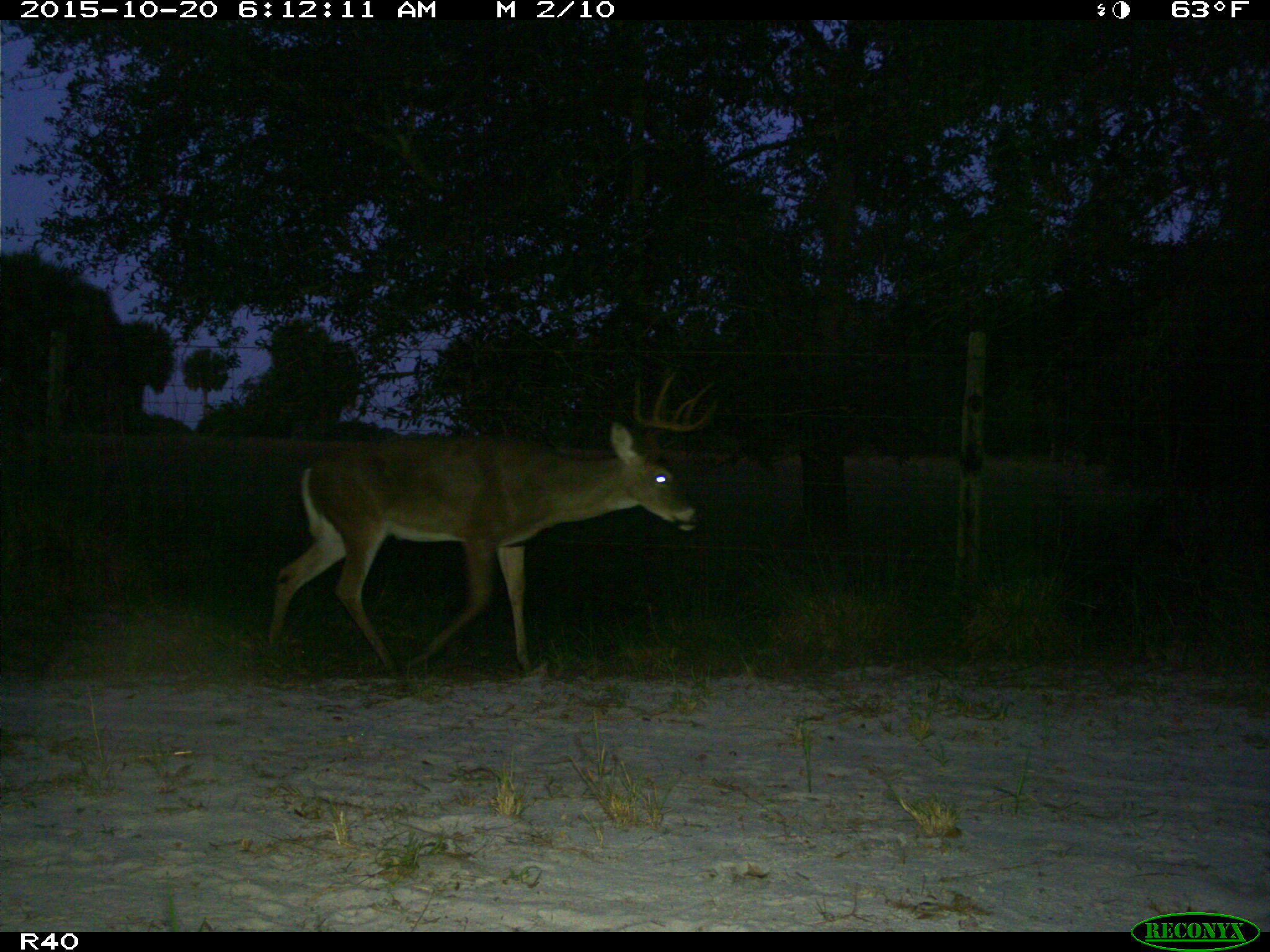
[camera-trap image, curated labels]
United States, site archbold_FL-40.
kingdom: Animalia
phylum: Chordata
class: Mammalia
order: Artiodactyla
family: Cervidae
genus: Odocoileus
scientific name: Odocoileus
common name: deer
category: unidentified deer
Unidentified deer (deer) (Odocoileus).